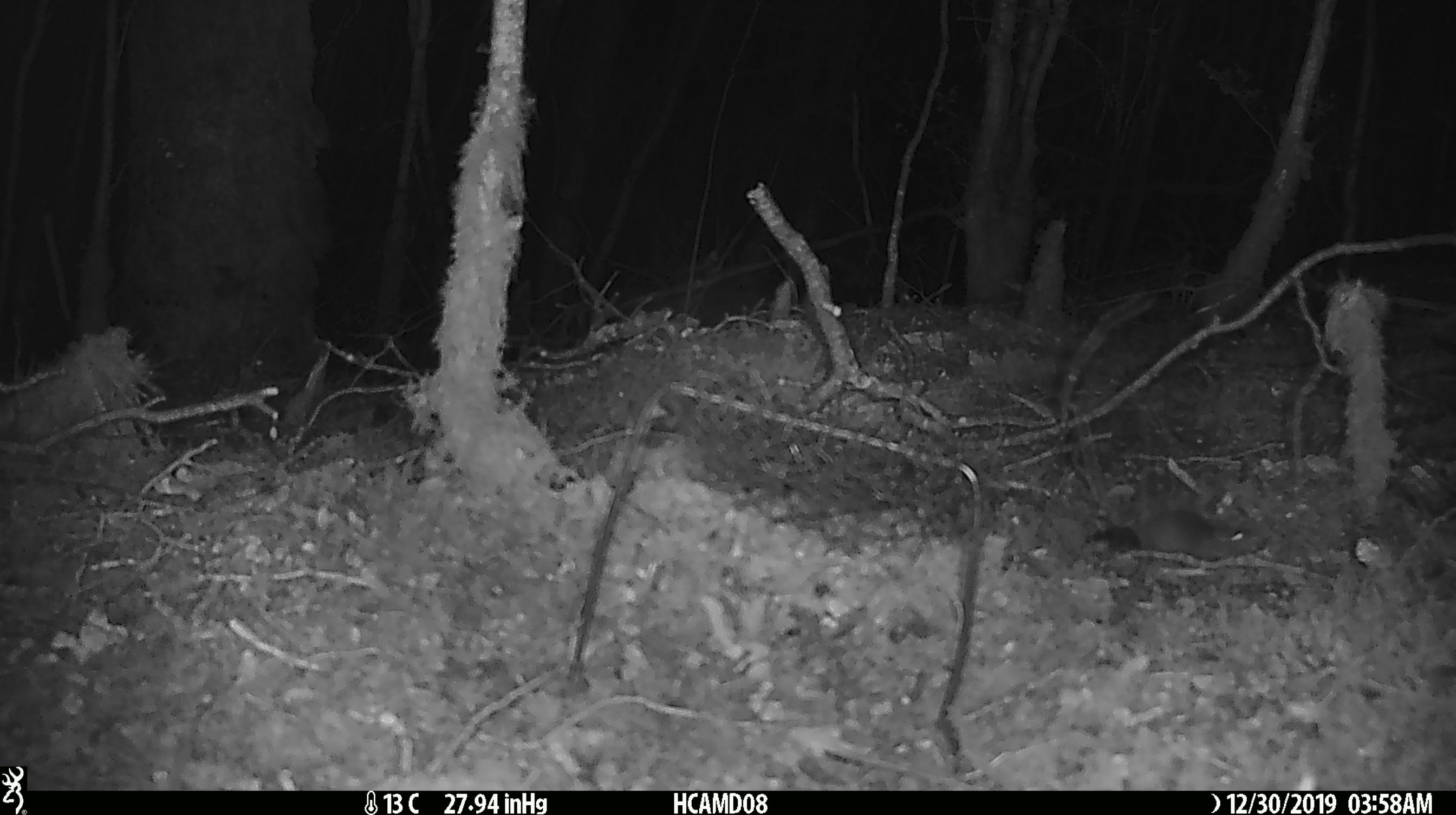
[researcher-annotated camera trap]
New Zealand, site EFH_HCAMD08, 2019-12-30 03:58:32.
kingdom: Animalia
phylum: Chordata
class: Mammalia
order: Rodentia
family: Muridae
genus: Mus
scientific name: Mus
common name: mouse